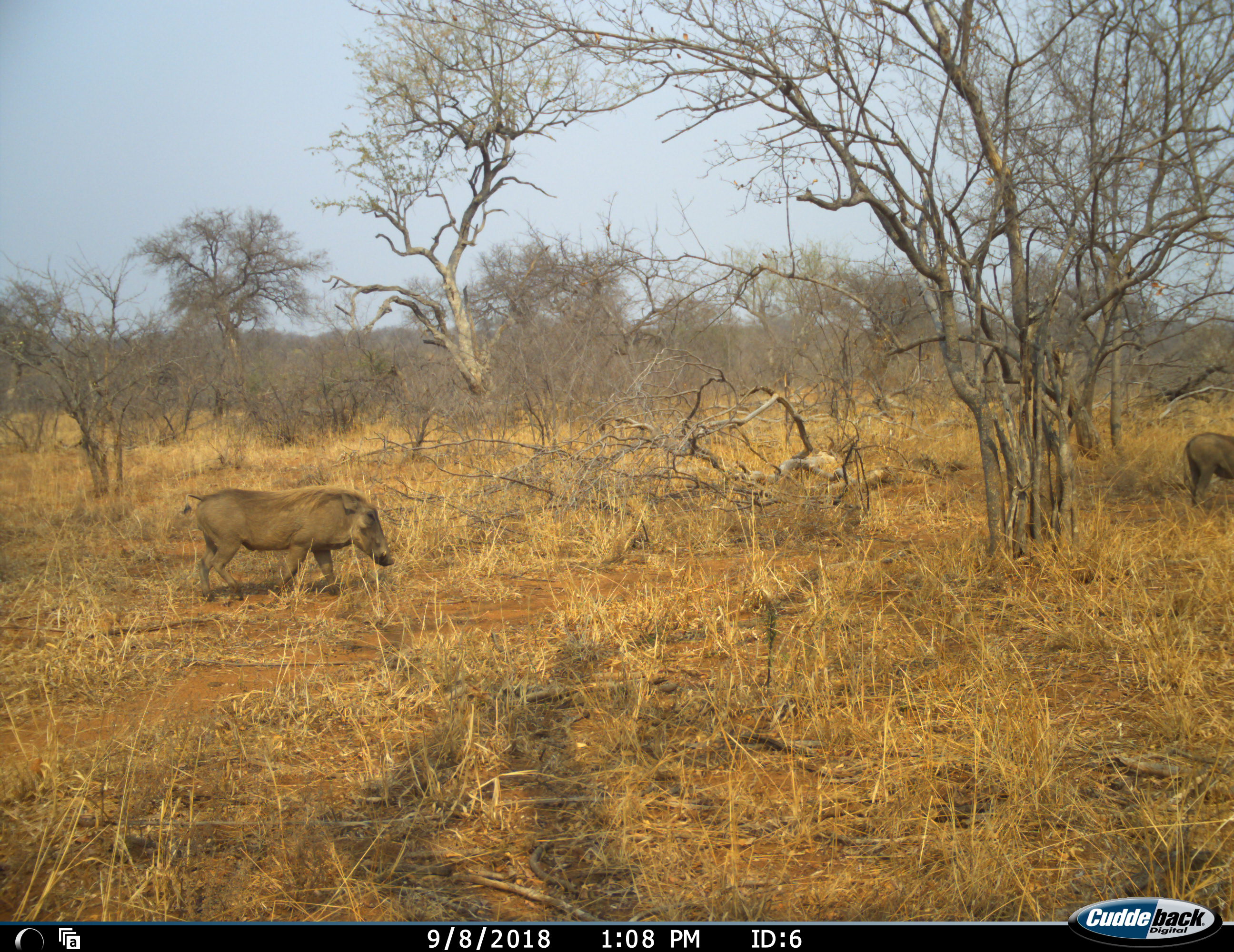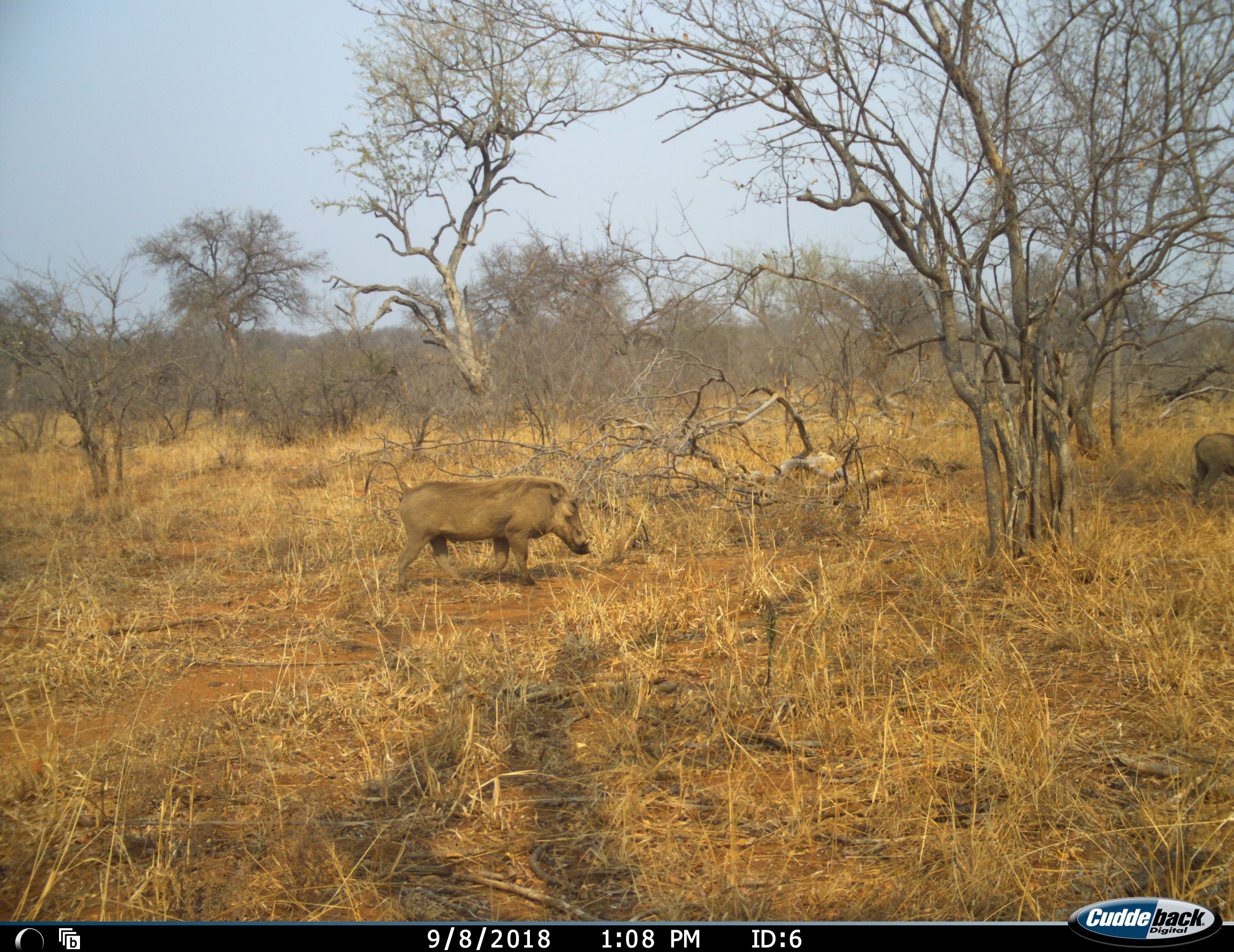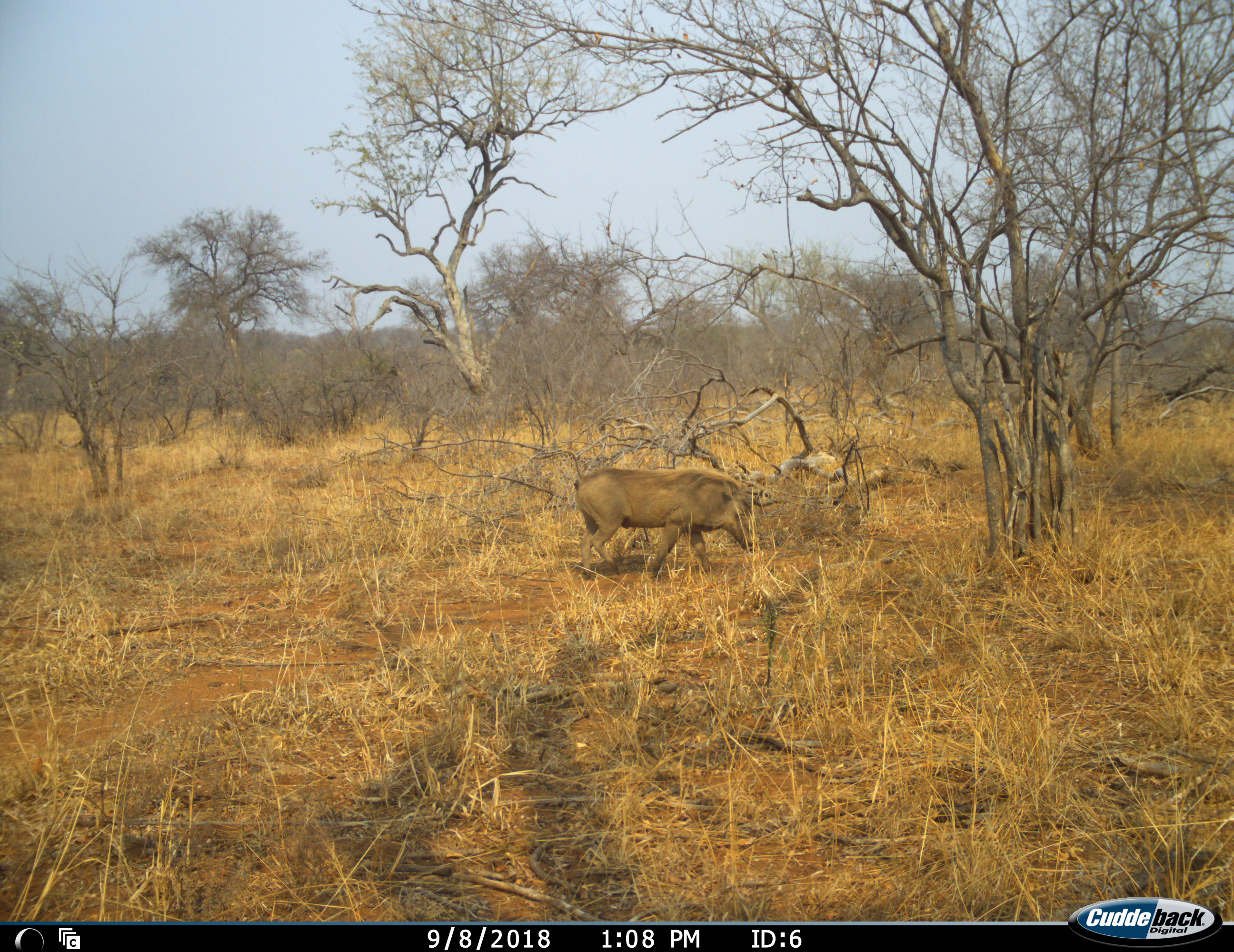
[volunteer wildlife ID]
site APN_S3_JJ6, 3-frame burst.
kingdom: Animalia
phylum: Chordata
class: Mammalia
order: Artiodactyla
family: Suidae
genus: Phacochoerus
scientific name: Phacochoerus africanus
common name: warthog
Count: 2.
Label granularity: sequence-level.